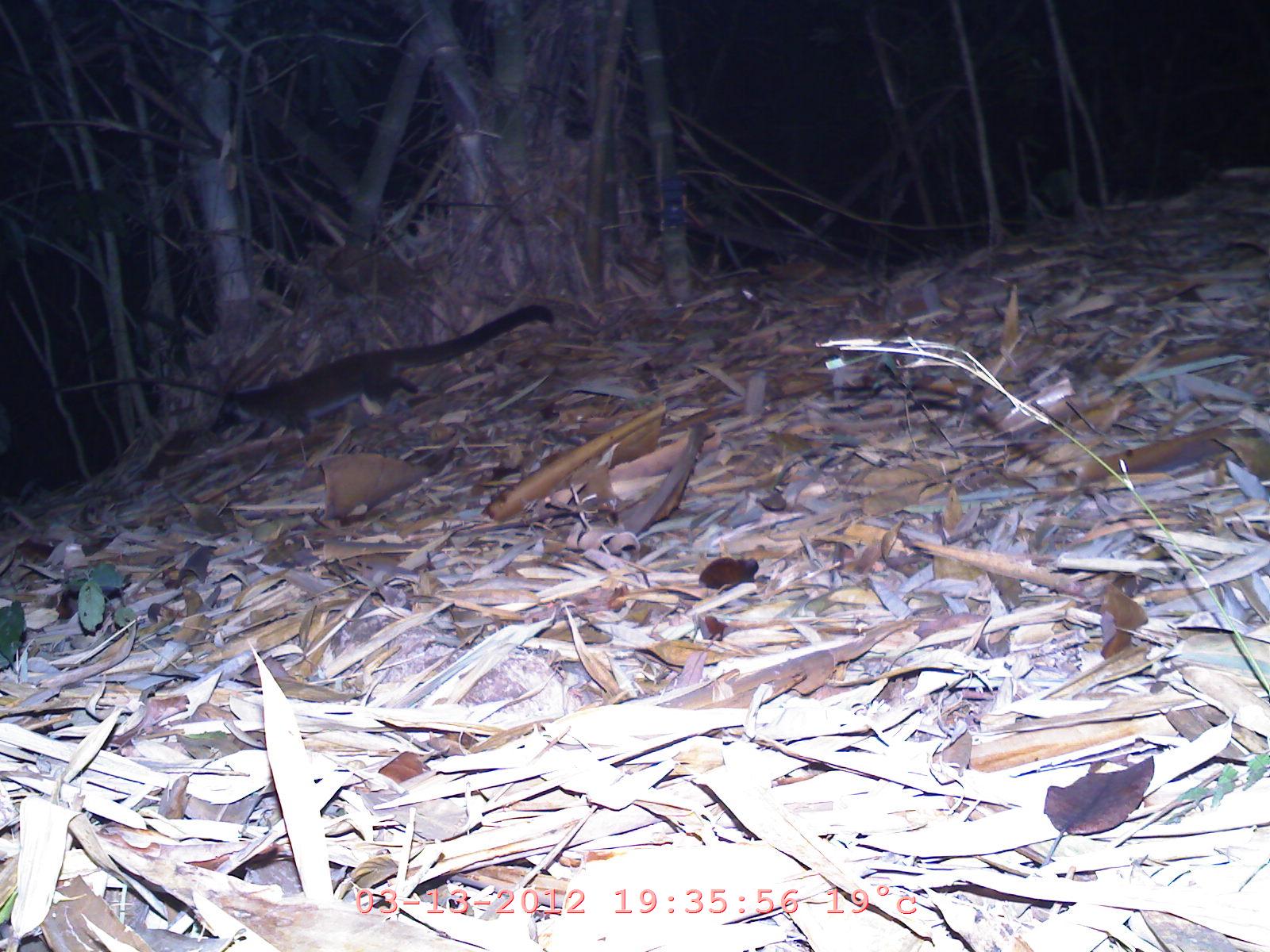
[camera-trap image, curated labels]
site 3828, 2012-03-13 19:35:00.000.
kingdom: Animalia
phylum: Chordata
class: Mammalia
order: Carnivora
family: Viverridae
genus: Paguma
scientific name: Paguma larvata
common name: masked palm civet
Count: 1.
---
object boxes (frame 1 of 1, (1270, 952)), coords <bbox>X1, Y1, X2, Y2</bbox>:
paguma larvata: <bbox>210, 305, 554, 445</bbox>